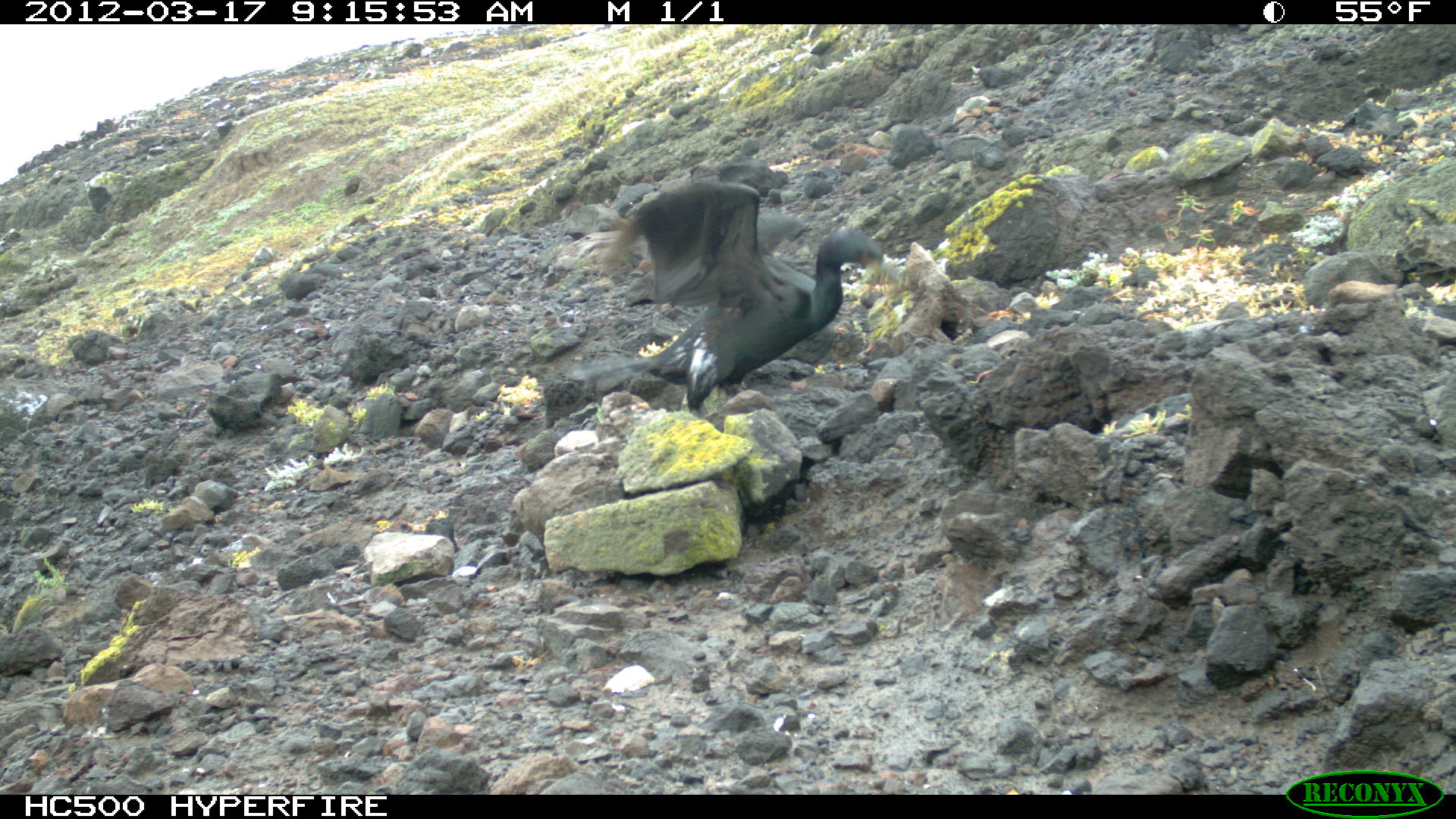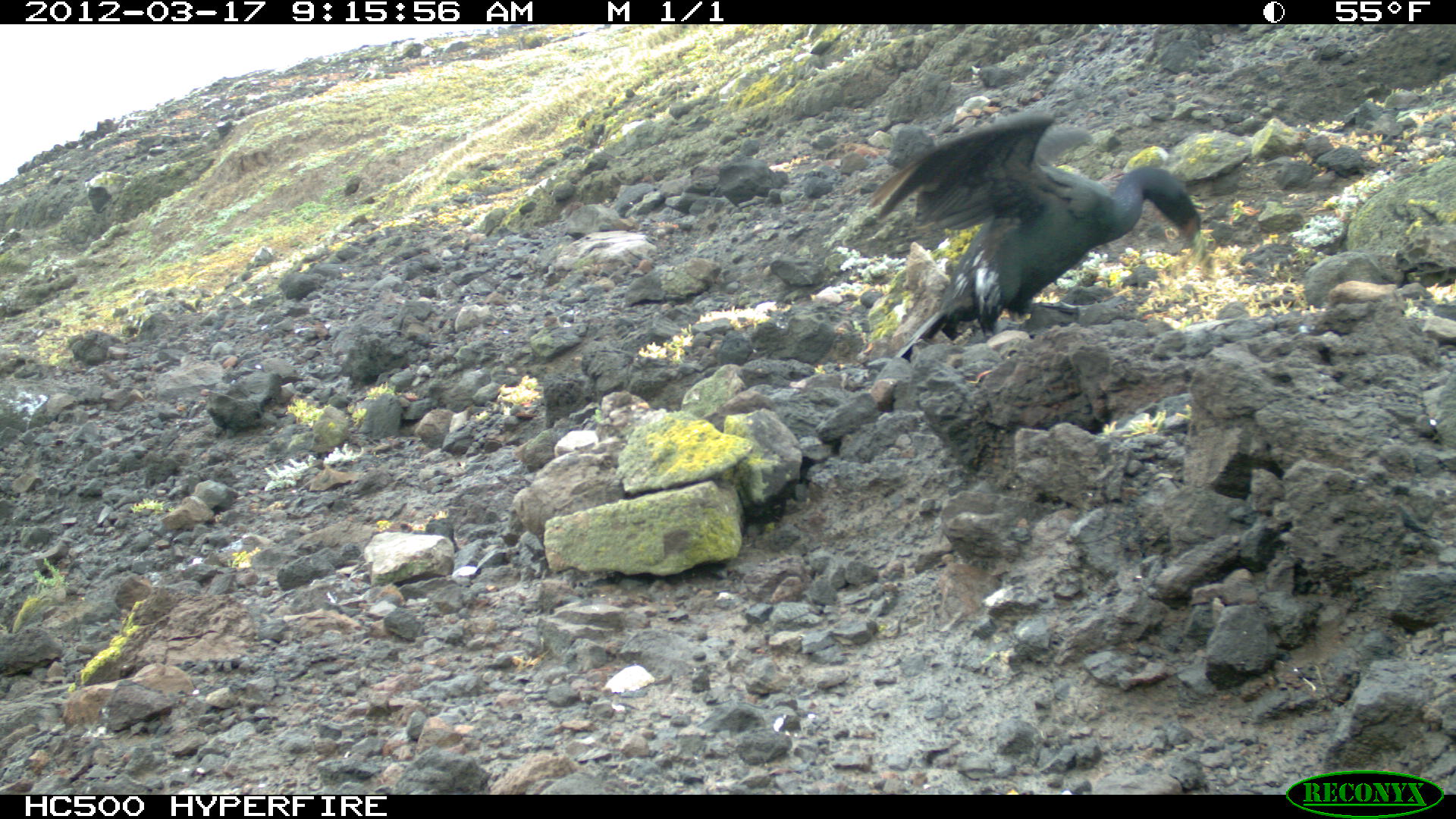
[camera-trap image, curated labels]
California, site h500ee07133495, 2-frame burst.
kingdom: Animalia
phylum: Chordata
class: Aves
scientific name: Aves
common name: bird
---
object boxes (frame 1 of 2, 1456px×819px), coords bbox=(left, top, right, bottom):
bird: bbox=(563, 177, 905, 417)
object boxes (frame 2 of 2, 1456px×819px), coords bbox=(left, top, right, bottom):
bird: bbox=(855, 105, 1201, 362)